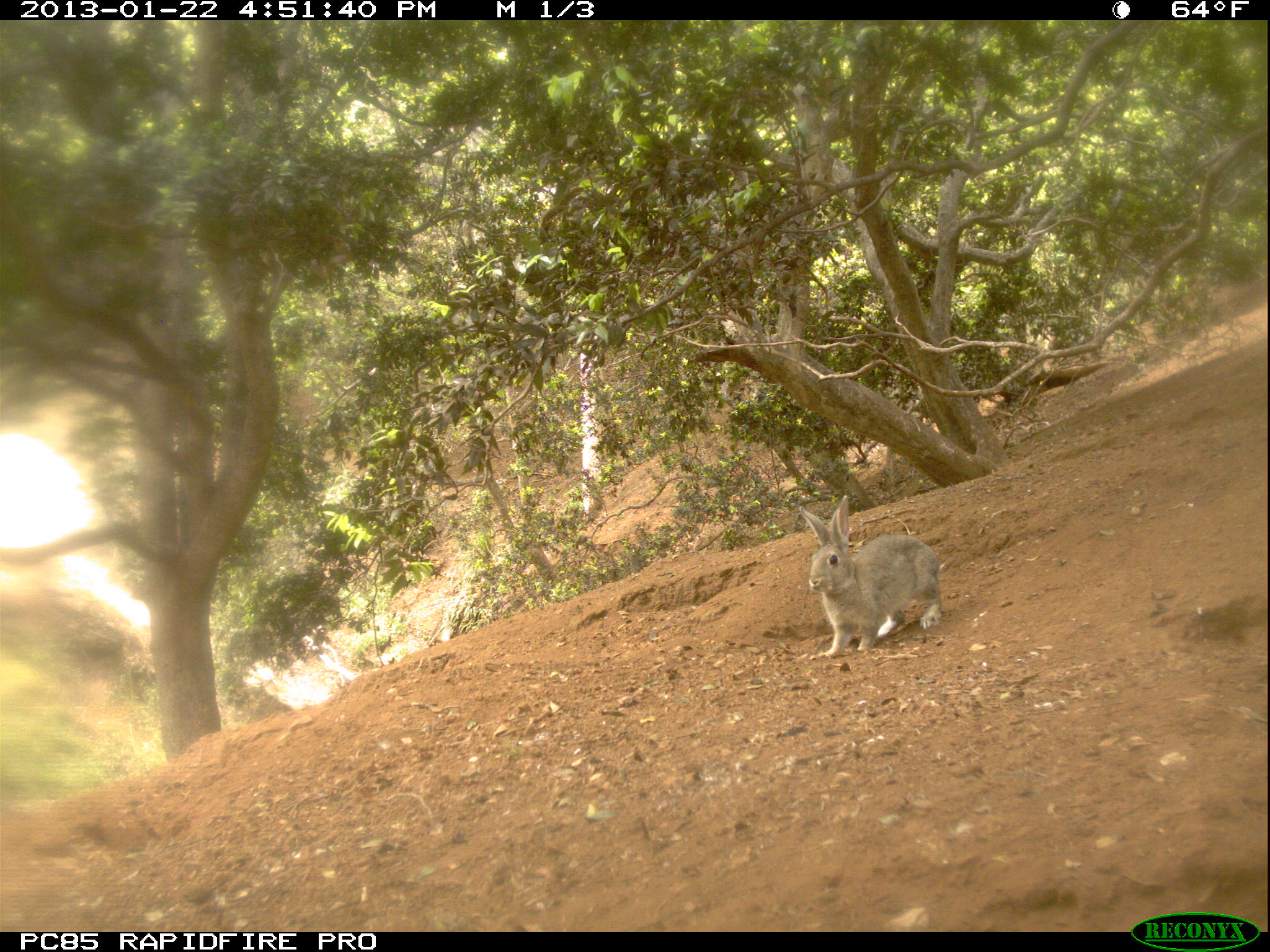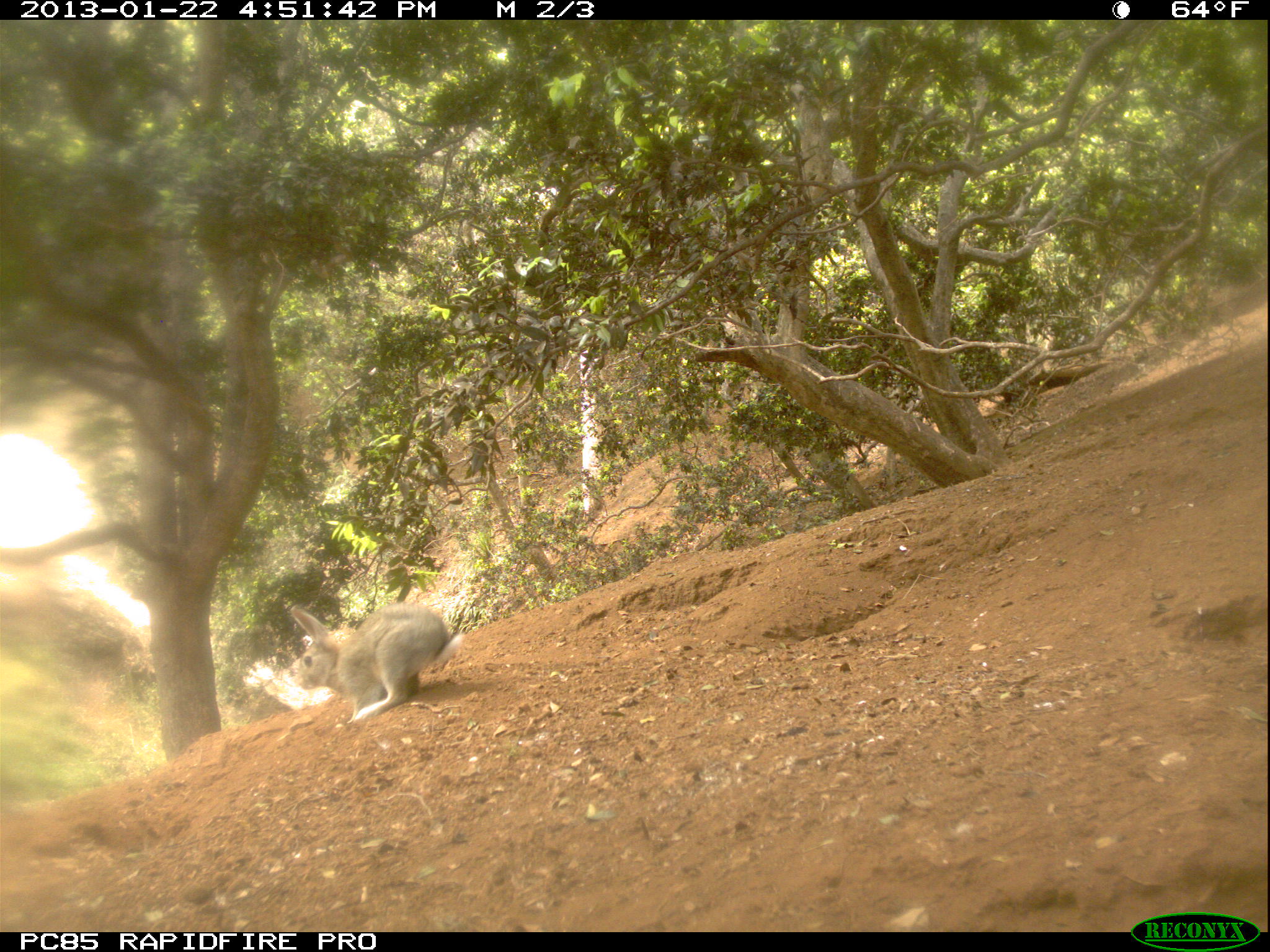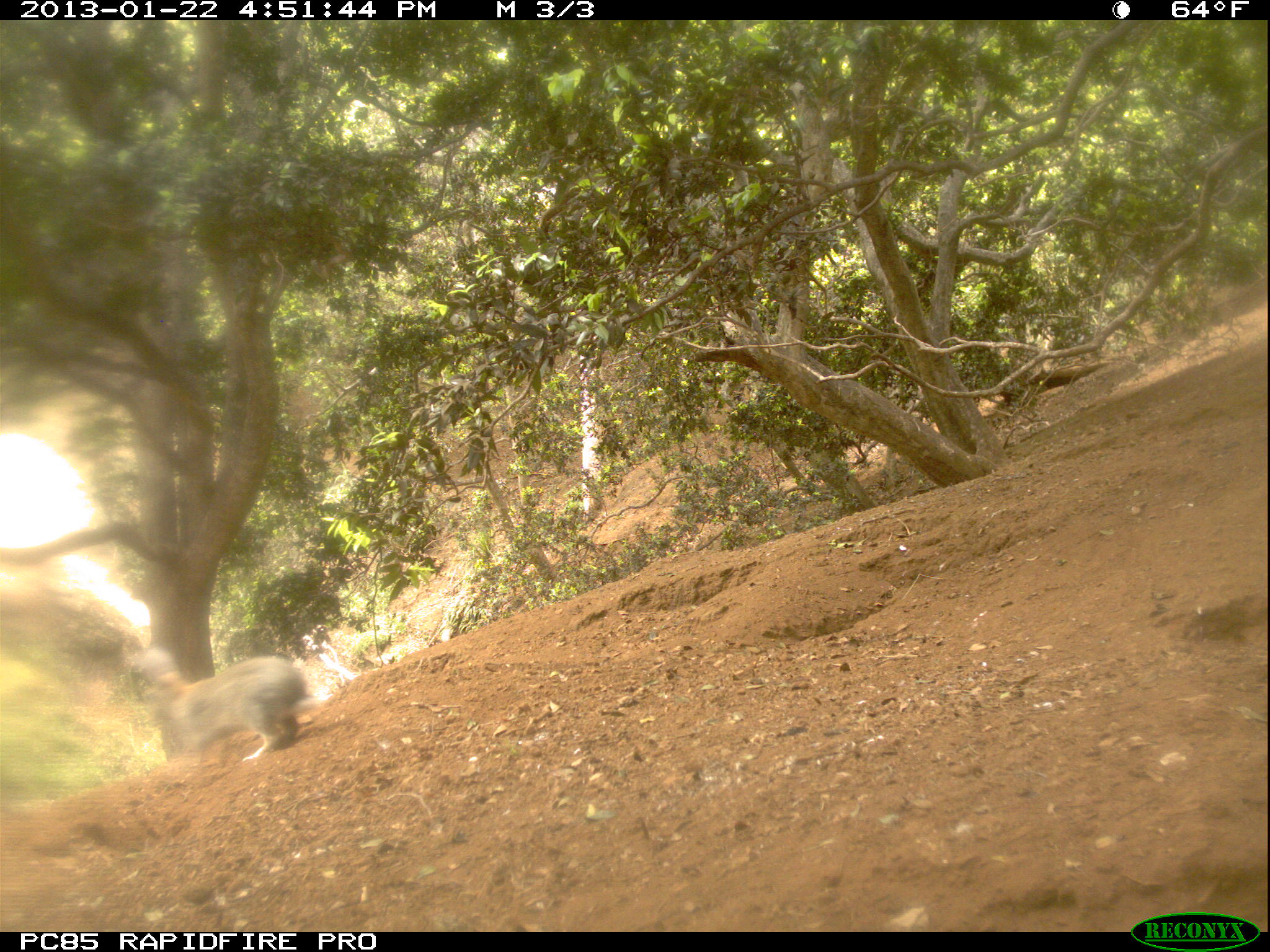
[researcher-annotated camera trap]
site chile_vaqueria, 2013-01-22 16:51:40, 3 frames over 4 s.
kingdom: Animalia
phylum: Chordata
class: Mammalia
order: Lagomorpha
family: Leporidae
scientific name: Leporidae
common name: rabbits and hares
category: rabbit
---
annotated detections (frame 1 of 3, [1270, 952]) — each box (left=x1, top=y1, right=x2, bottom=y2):
rabbit: (left=790, top=494, right=945, bottom=656)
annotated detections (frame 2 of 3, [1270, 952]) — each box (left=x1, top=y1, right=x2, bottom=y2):
rabbit: (left=283, top=601, right=457, bottom=725)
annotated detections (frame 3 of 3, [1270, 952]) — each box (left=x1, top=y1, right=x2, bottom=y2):
rabbit: (left=118, top=642, right=313, bottom=771)